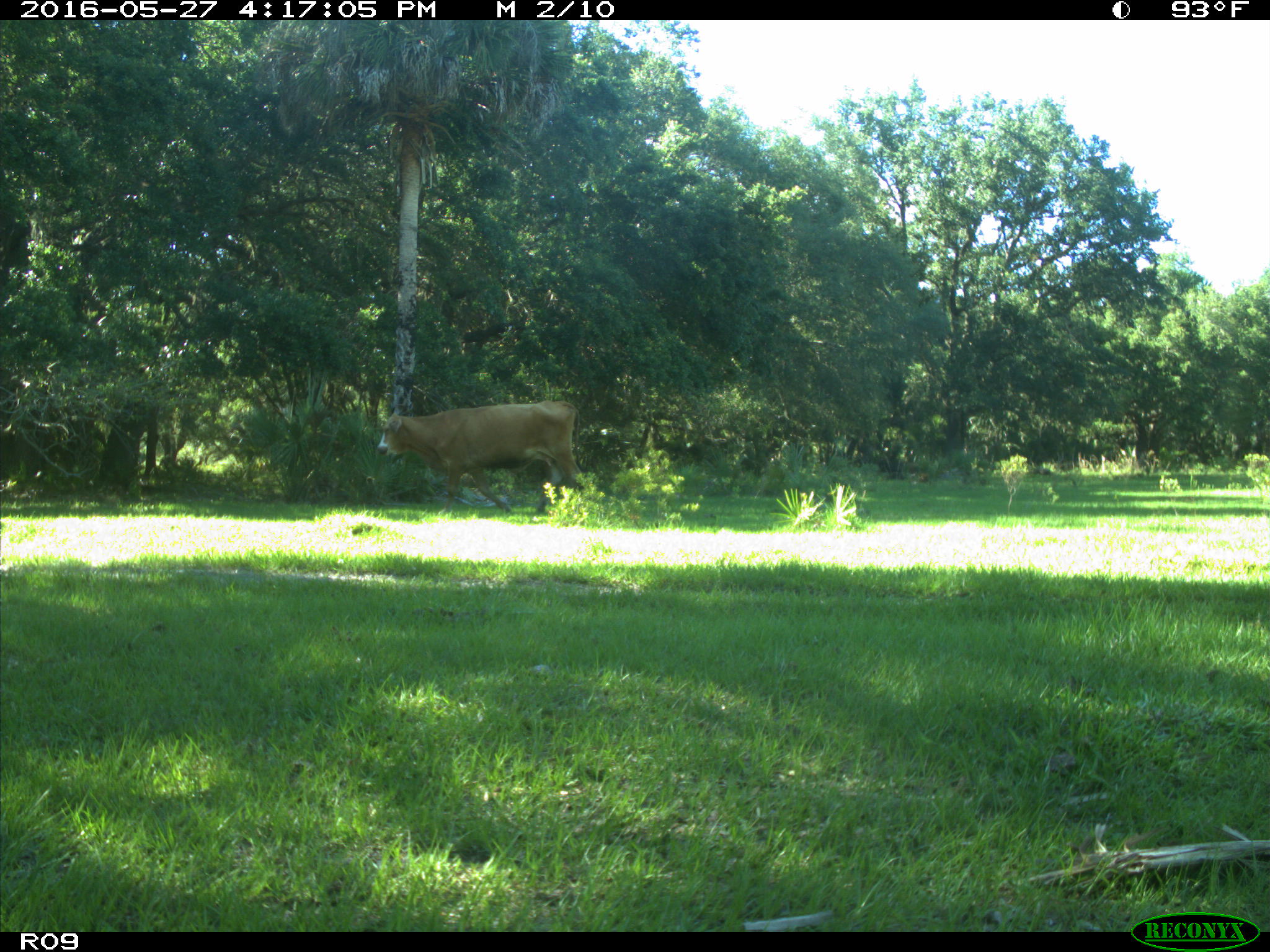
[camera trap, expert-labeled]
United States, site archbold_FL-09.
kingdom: Animalia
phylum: Chordata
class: Mammalia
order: Artiodactyla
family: Bovidae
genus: Bos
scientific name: Bos taurus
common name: domestic cow